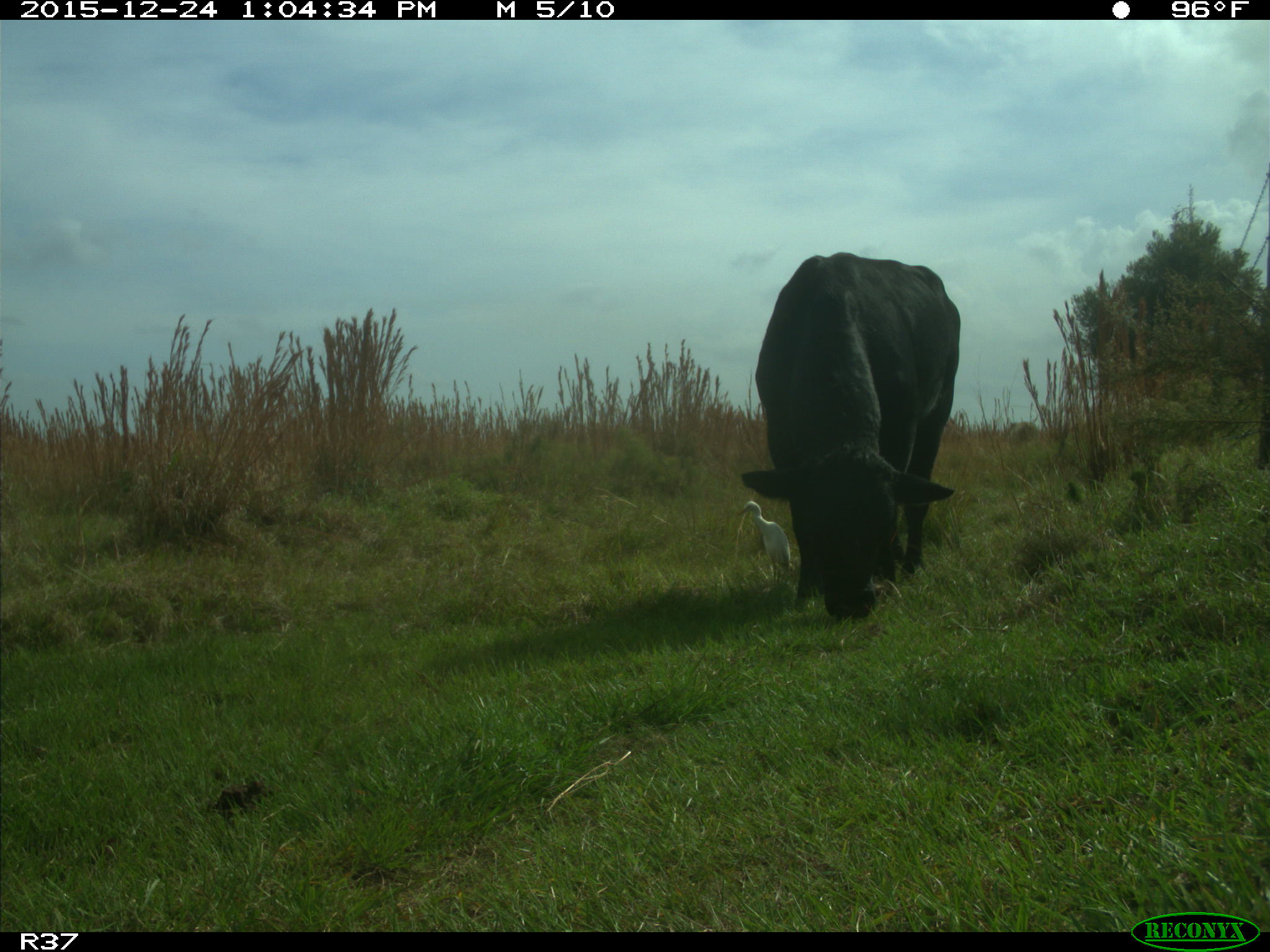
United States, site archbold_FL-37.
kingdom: Animalia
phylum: Chordata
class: Mammalia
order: Artiodactyla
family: Bovidae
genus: Bos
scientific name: Bos taurus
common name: domestic cow